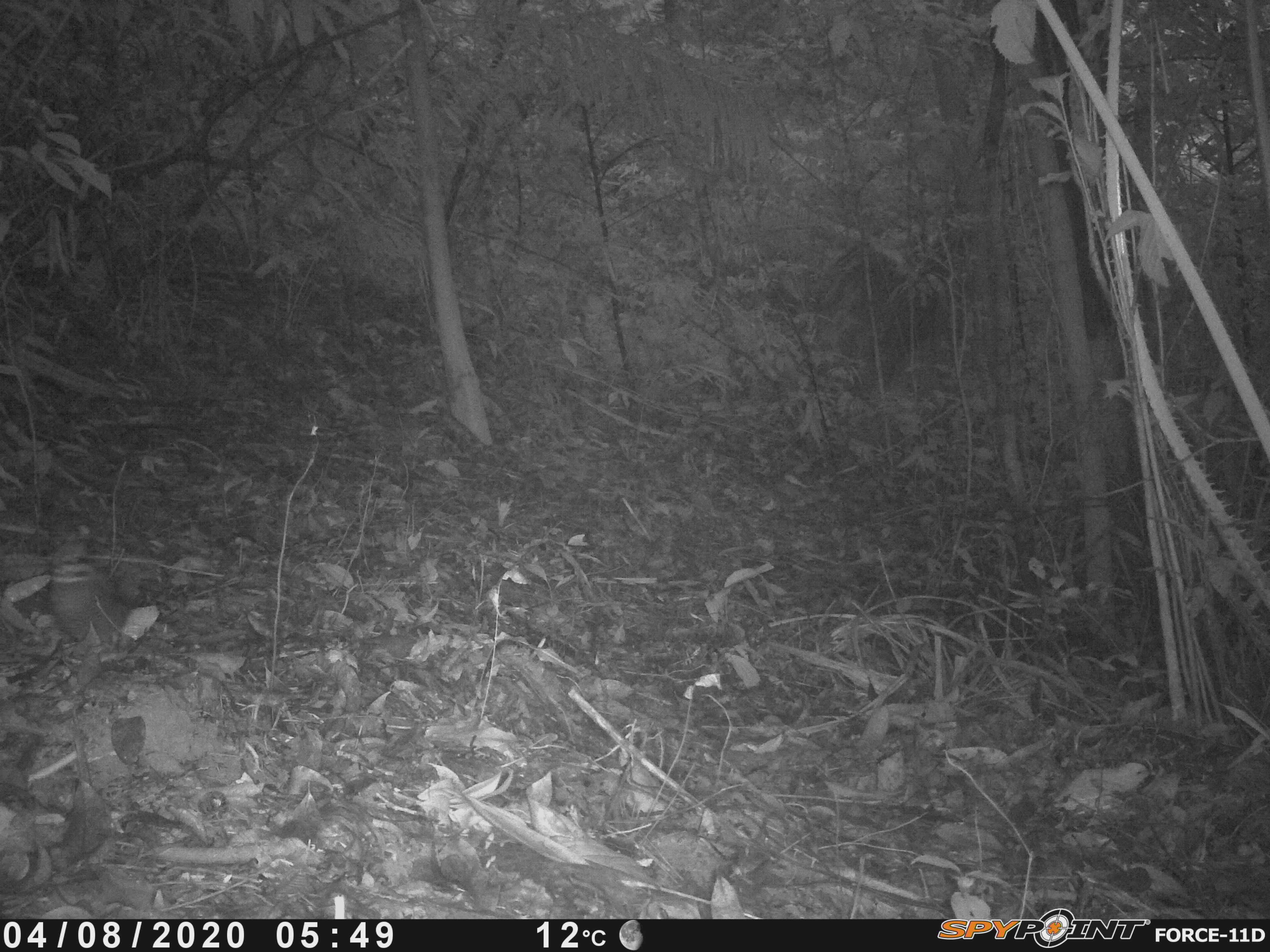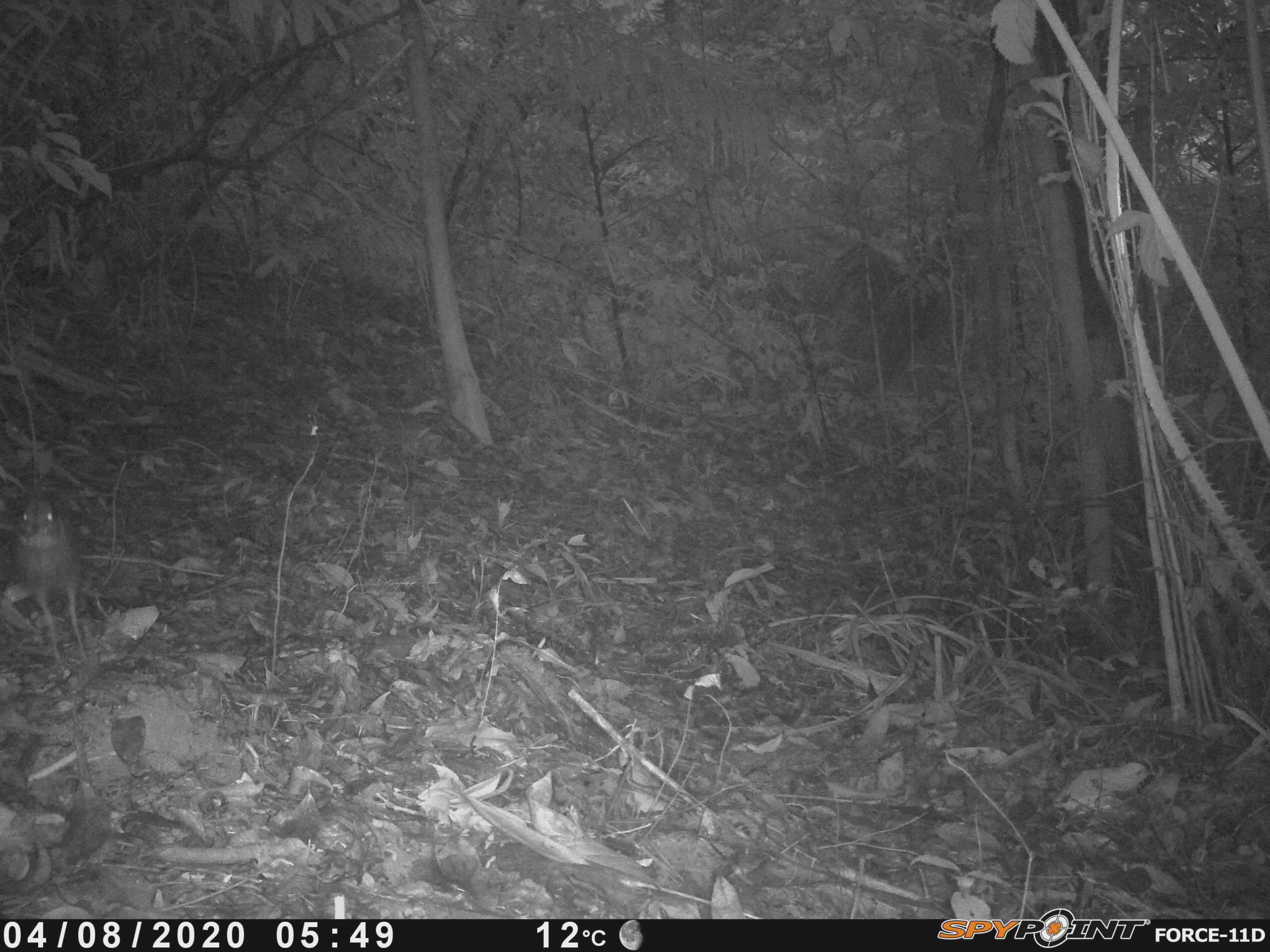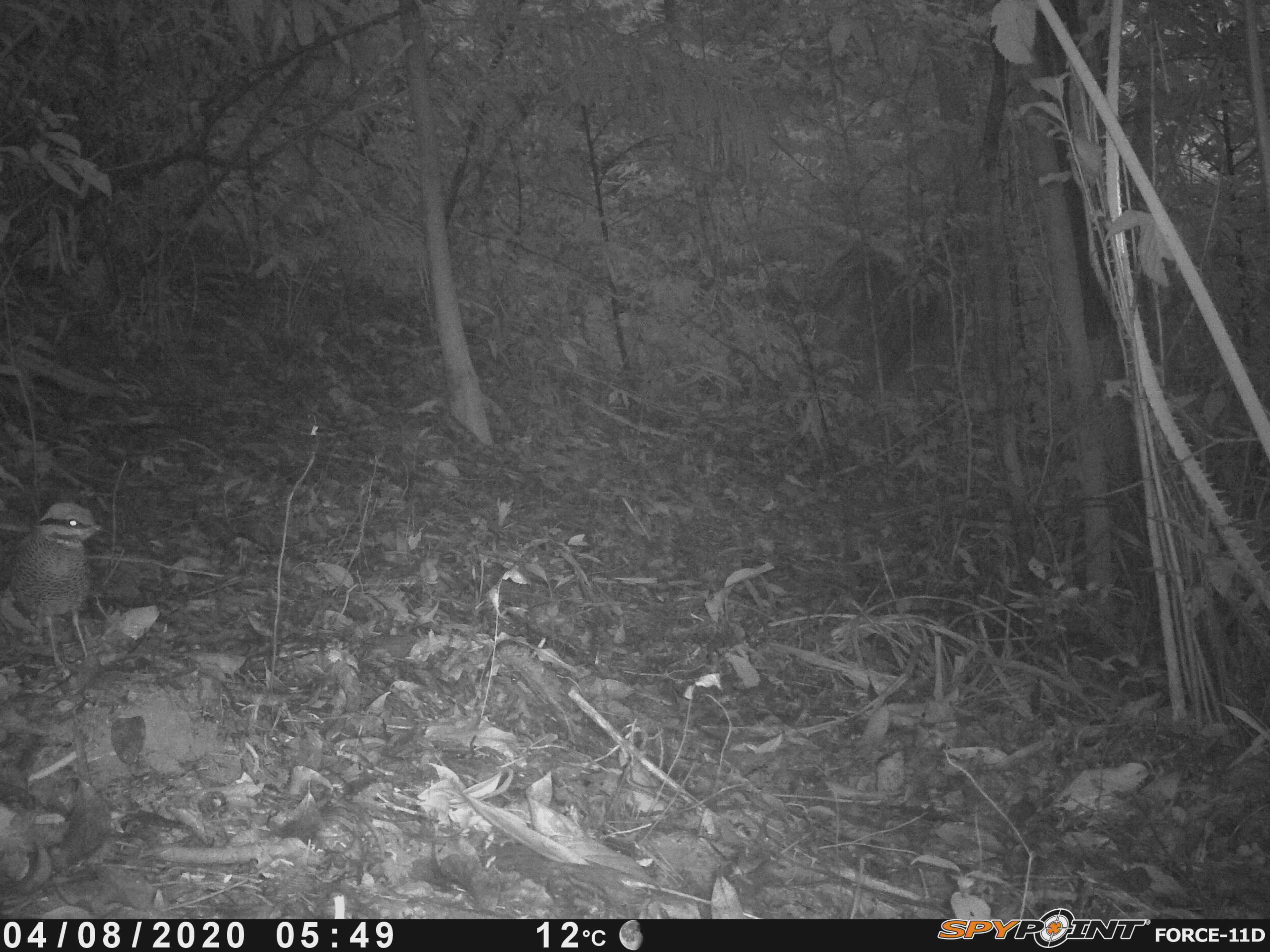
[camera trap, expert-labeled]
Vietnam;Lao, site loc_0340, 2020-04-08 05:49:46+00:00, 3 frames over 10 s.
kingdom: Animalia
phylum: Chordata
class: Aves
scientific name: Aves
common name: bird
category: unidentified bird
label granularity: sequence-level